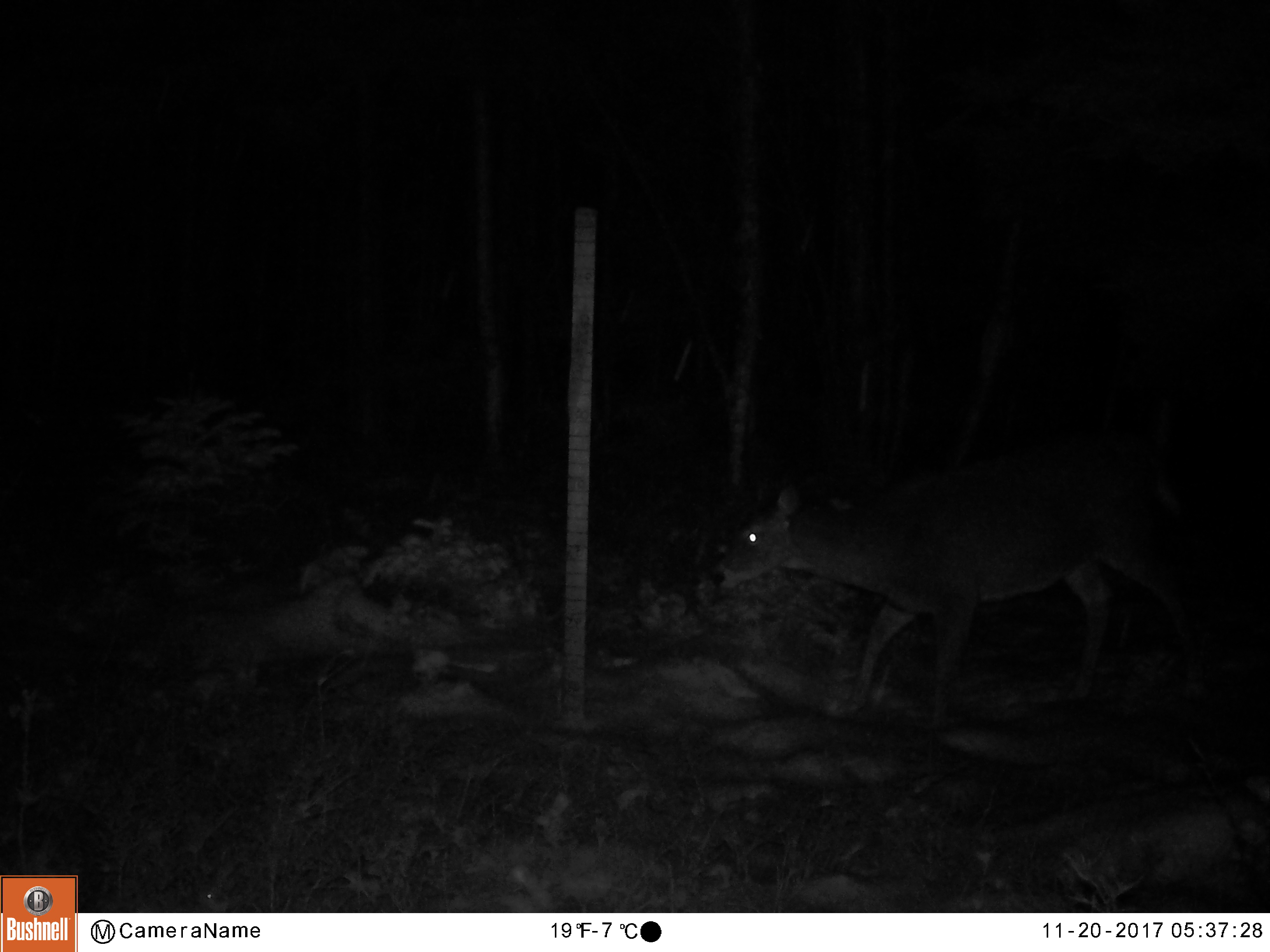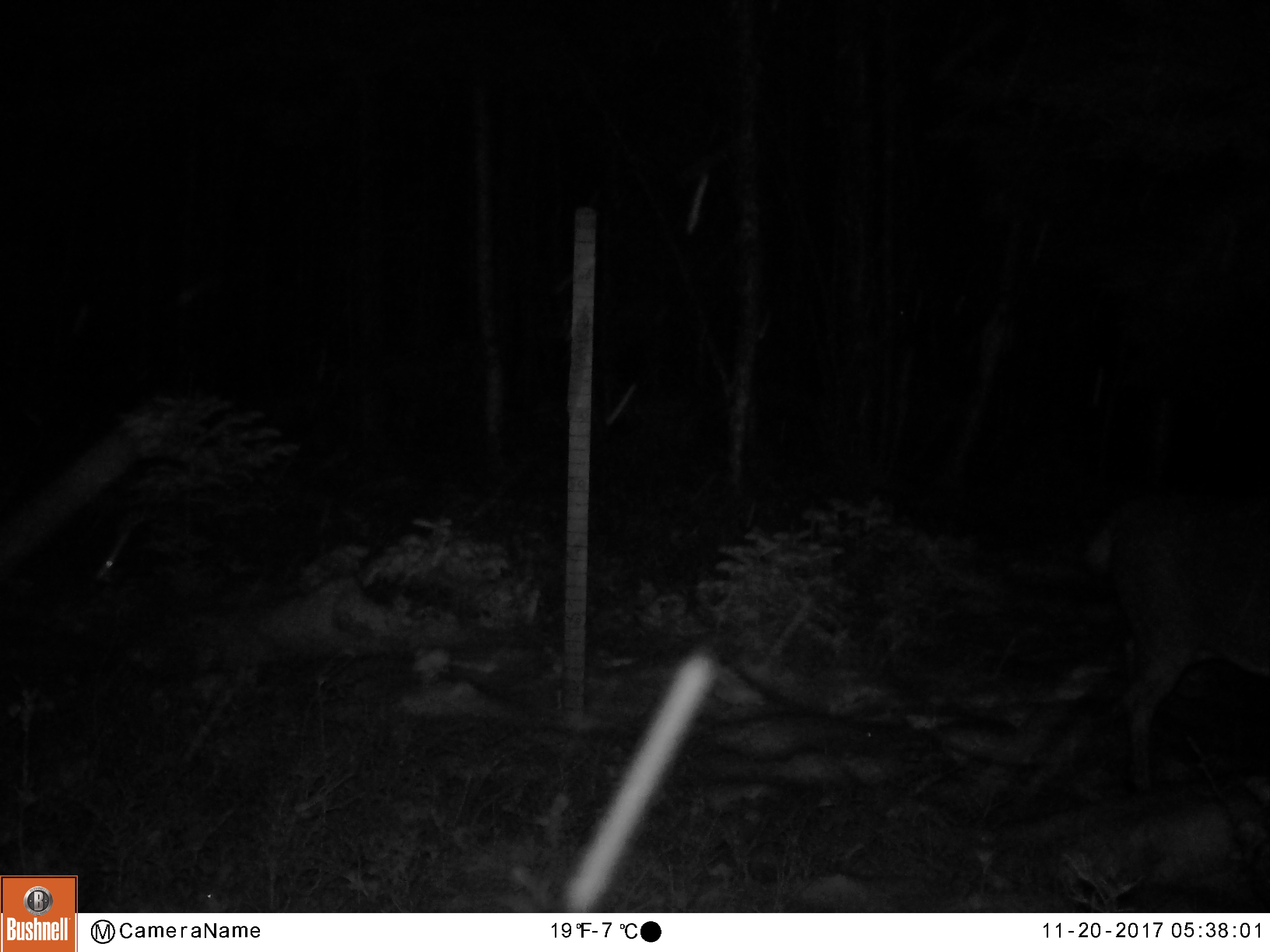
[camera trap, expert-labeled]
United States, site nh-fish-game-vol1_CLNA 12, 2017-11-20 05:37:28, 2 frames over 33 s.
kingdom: Animalia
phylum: Chordata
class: Mammalia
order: Artiodactyla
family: Cervidae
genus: Odocoileus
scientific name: Odocoileus virginianus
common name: white-tailed deer